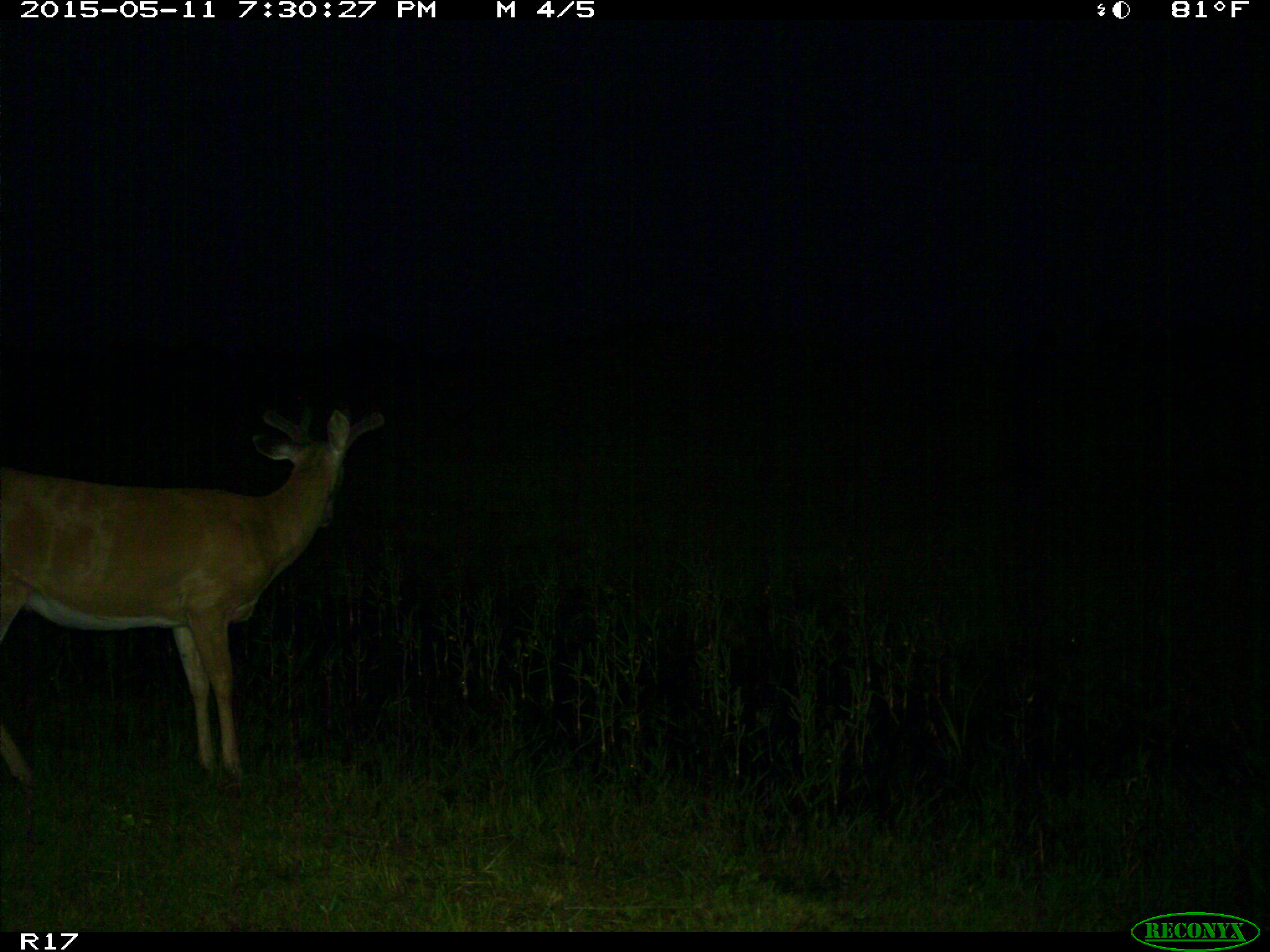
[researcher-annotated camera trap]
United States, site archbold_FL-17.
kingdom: Animalia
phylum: Chordata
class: Mammalia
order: Artiodactyla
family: Cervidae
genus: Odocoileus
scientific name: Odocoileus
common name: deer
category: unidentified deer